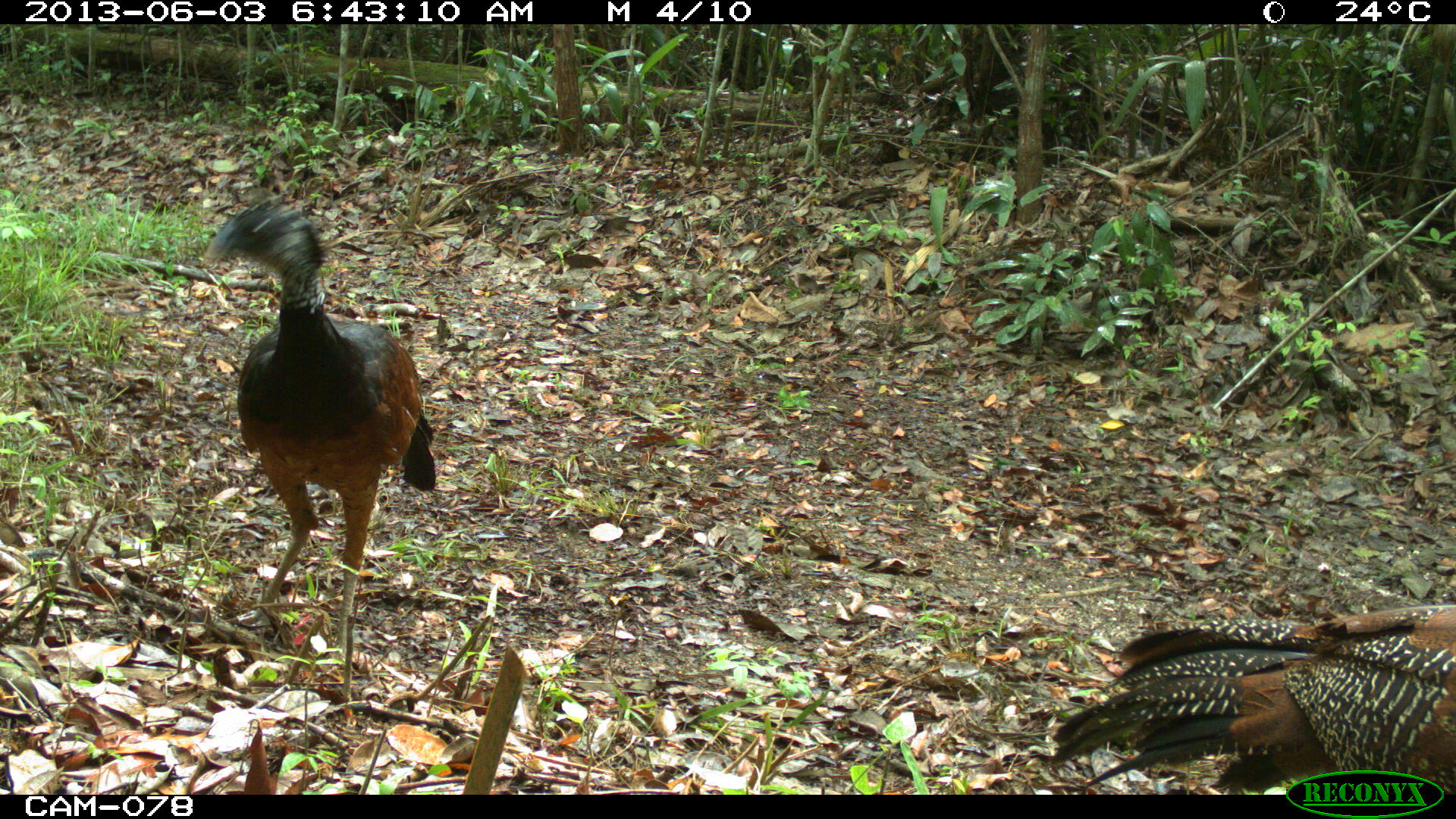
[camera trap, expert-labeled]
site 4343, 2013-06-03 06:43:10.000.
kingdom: Animalia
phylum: Chordata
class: Aves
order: Galliformes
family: Cracidae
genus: Crax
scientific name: Crax rubra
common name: great curassow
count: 2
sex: female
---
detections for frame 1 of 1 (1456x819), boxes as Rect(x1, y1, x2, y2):
crax rubra: Rect(195, 192, 437, 718); Rect(1046, 598, 1456, 795)